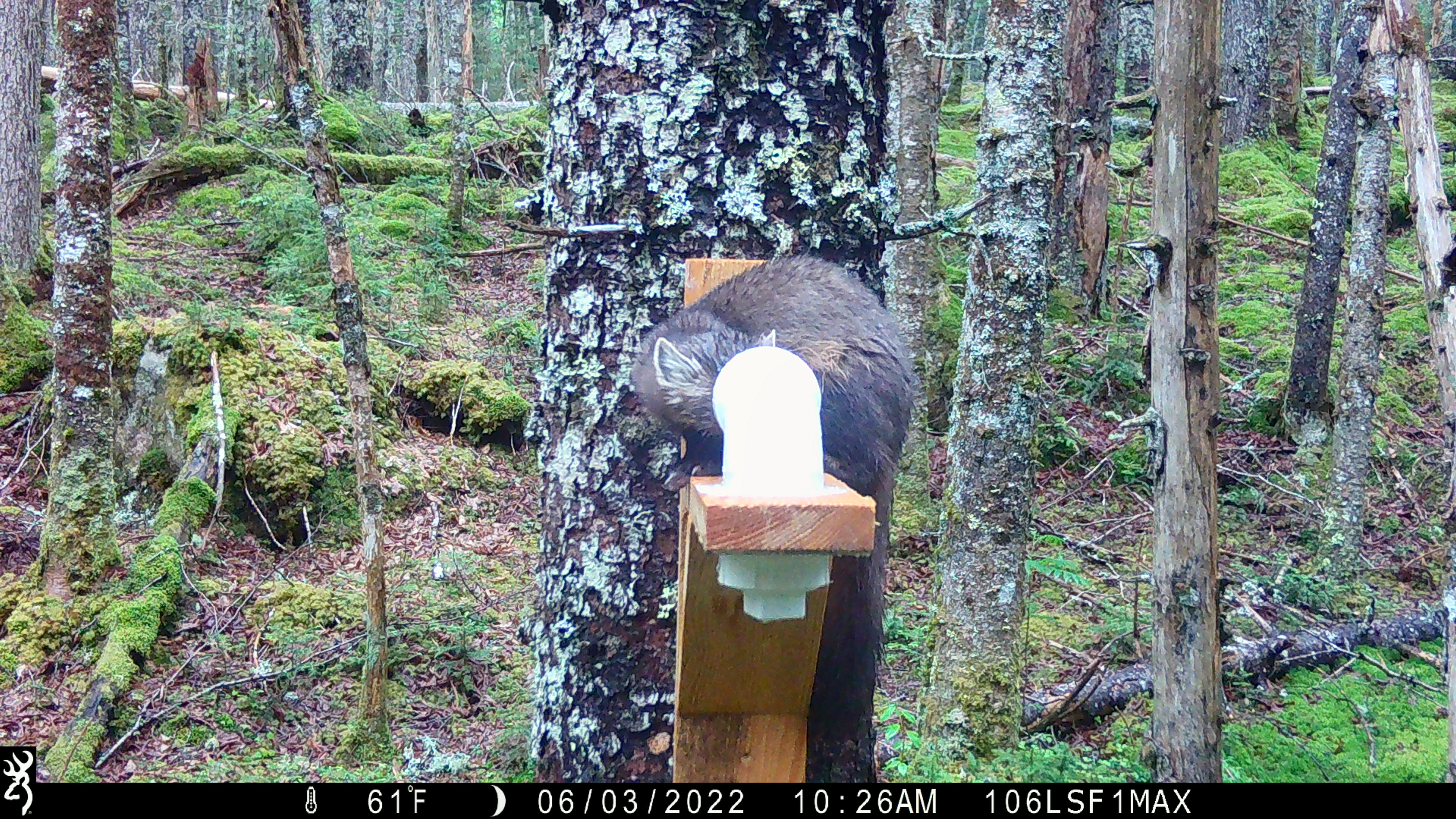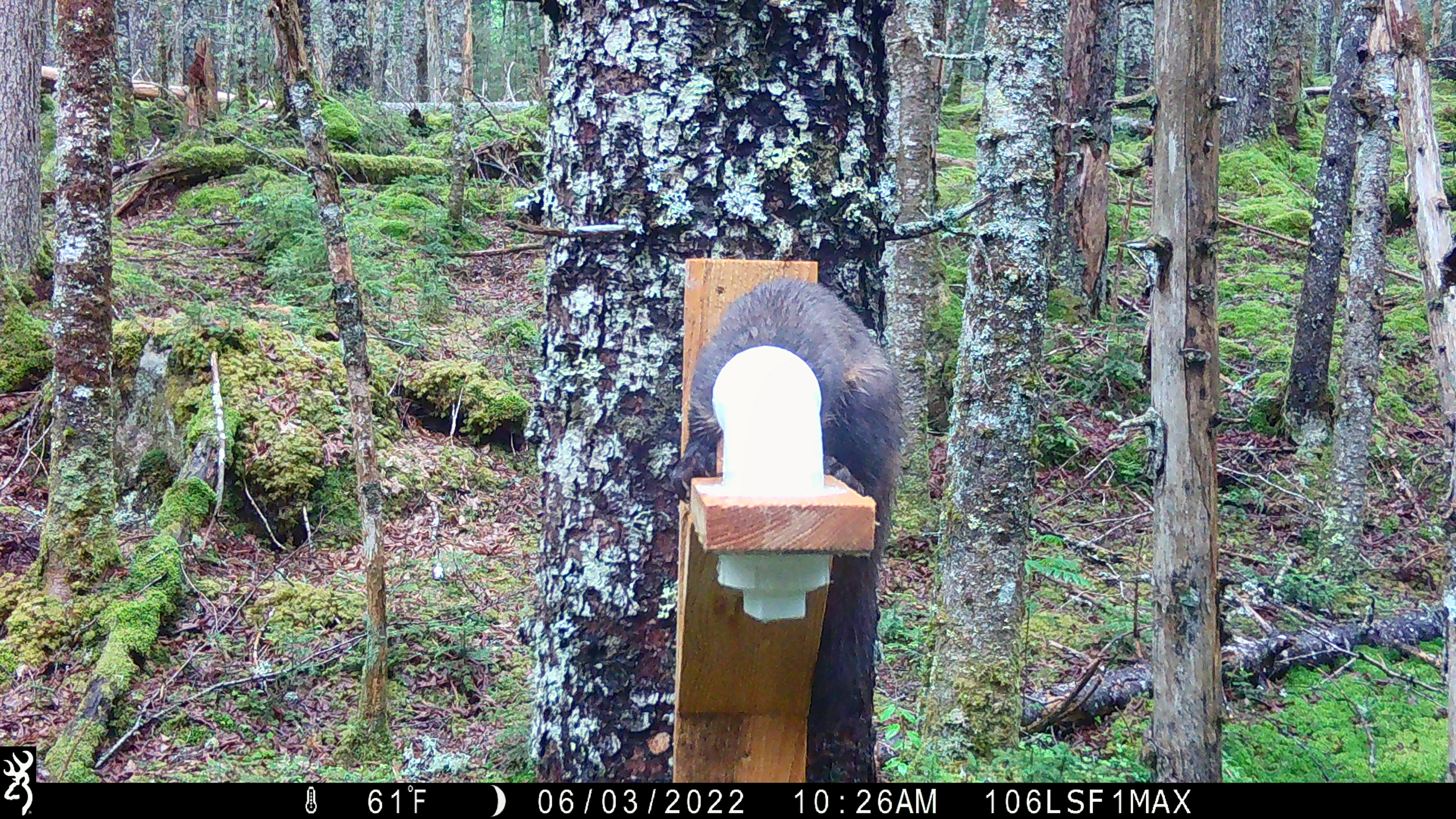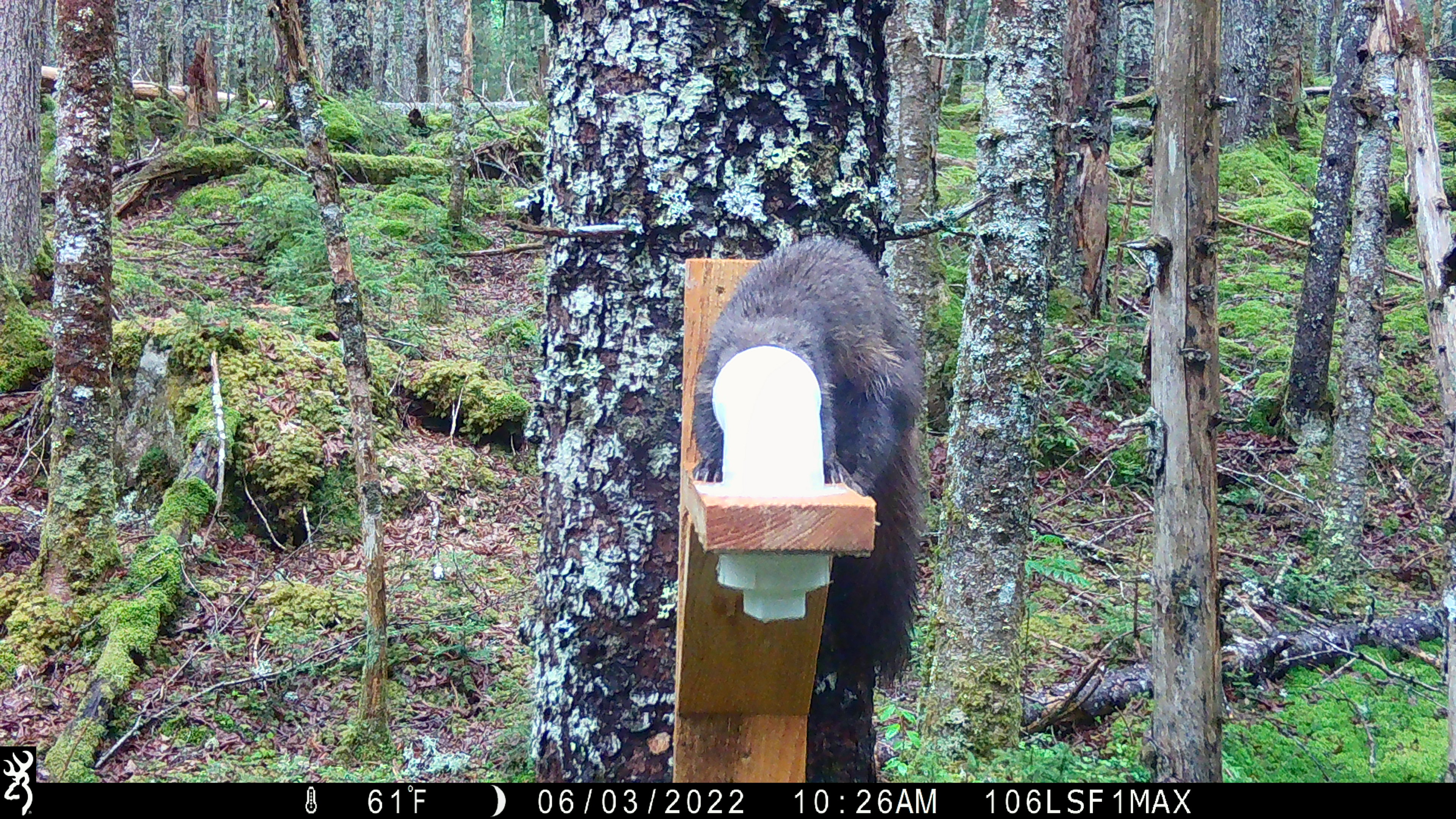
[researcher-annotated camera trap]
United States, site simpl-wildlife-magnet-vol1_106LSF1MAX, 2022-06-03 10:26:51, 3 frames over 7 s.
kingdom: Animalia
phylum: Chordata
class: Mammalia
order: Carnivora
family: Mustelidae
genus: Martes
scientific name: Martes americana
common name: american marten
American marten (Martes americana).